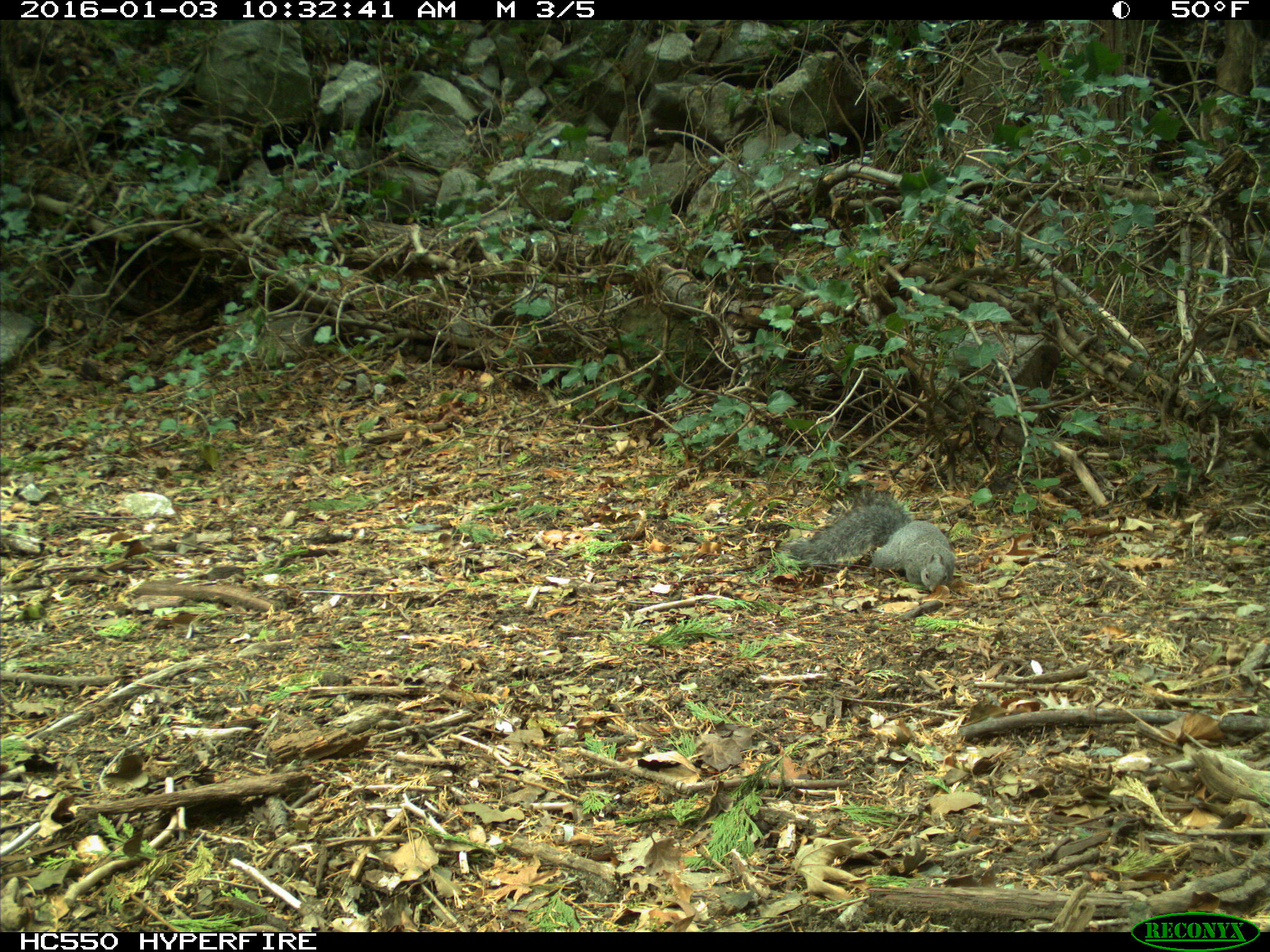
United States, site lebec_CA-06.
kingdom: Animalia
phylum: Chordata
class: Mammalia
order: Rodentia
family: Sciuridae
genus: Sciurus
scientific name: Sciurus carolinensis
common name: eastern gray squirrel